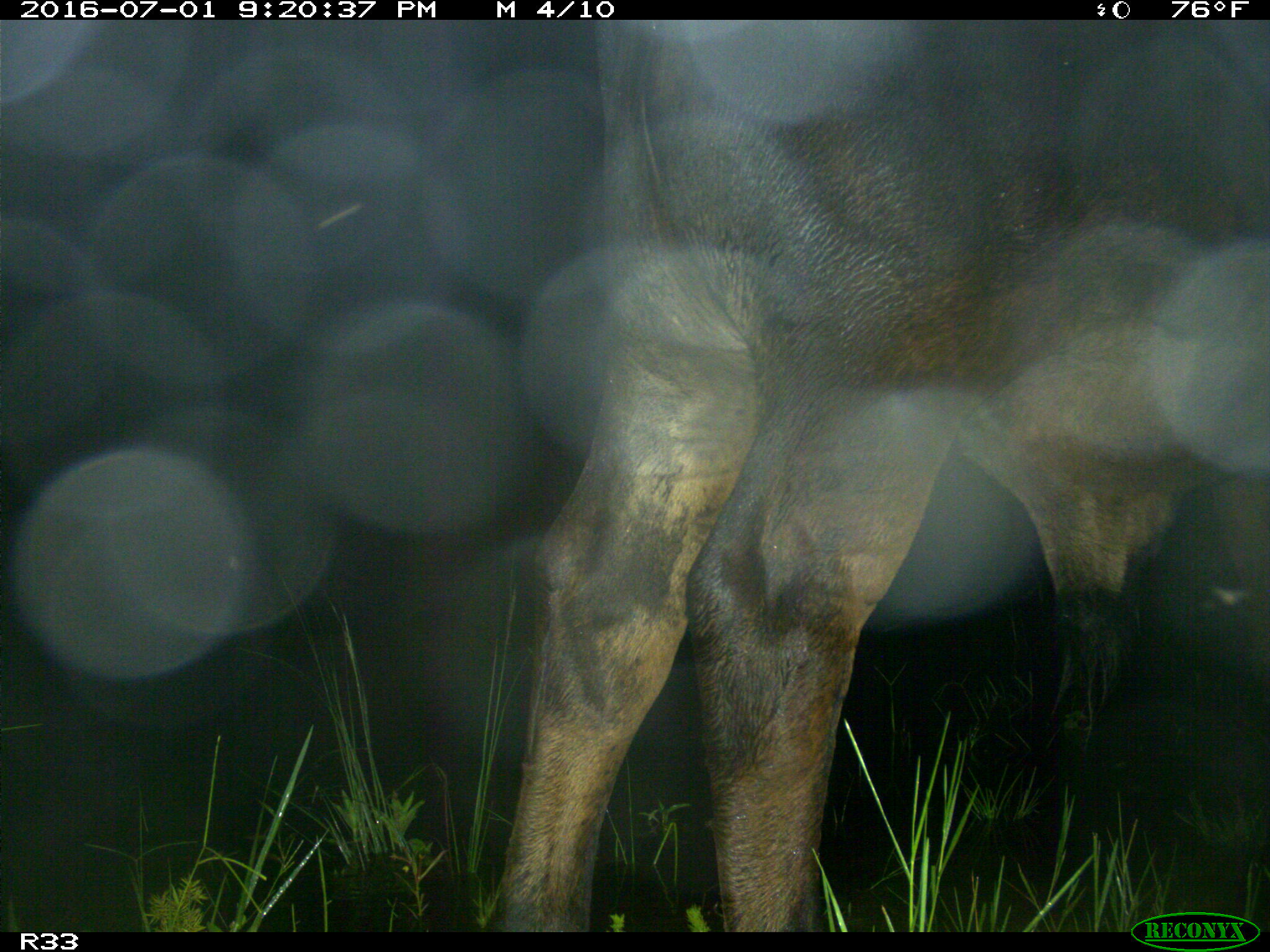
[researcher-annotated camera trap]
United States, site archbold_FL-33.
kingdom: Animalia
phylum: Chordata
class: Mammalia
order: Artiodactyla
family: Bovidae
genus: Bos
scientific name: Bos taurus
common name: domestic cow